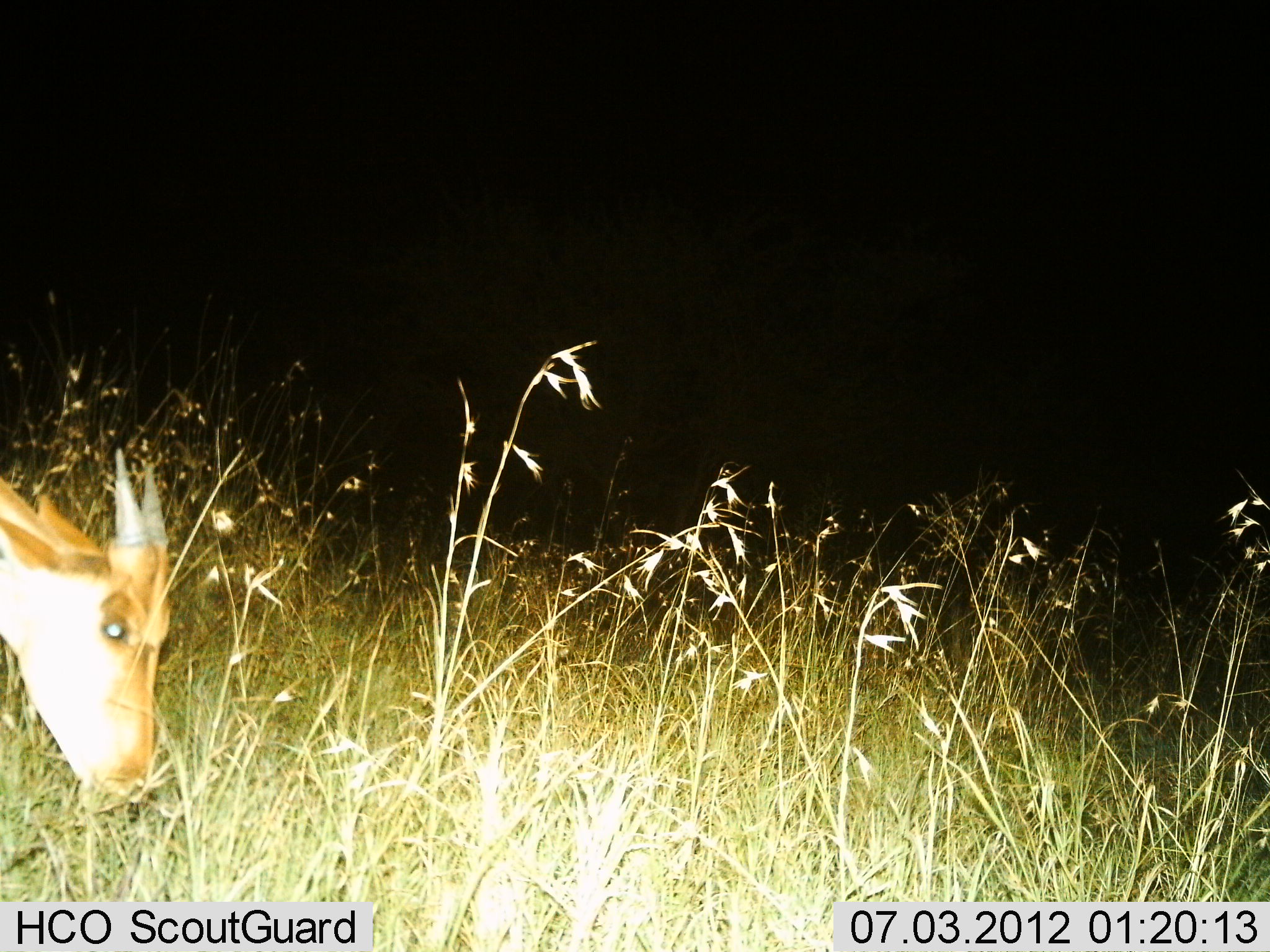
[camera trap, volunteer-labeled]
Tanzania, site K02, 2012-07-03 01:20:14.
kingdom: Animalia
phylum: Chordata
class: Mammalia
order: Artiodactyla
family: Bovidae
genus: Alcelaphus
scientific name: Alcelaphus buselaphus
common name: hartebeest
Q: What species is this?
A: Hartebeest (Alcelaphus buselaphus).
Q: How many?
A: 1.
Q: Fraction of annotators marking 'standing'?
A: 0%.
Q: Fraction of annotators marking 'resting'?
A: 0%.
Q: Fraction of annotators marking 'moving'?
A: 0%.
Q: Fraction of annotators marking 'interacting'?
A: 0%.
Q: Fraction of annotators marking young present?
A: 38%.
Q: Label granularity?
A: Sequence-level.